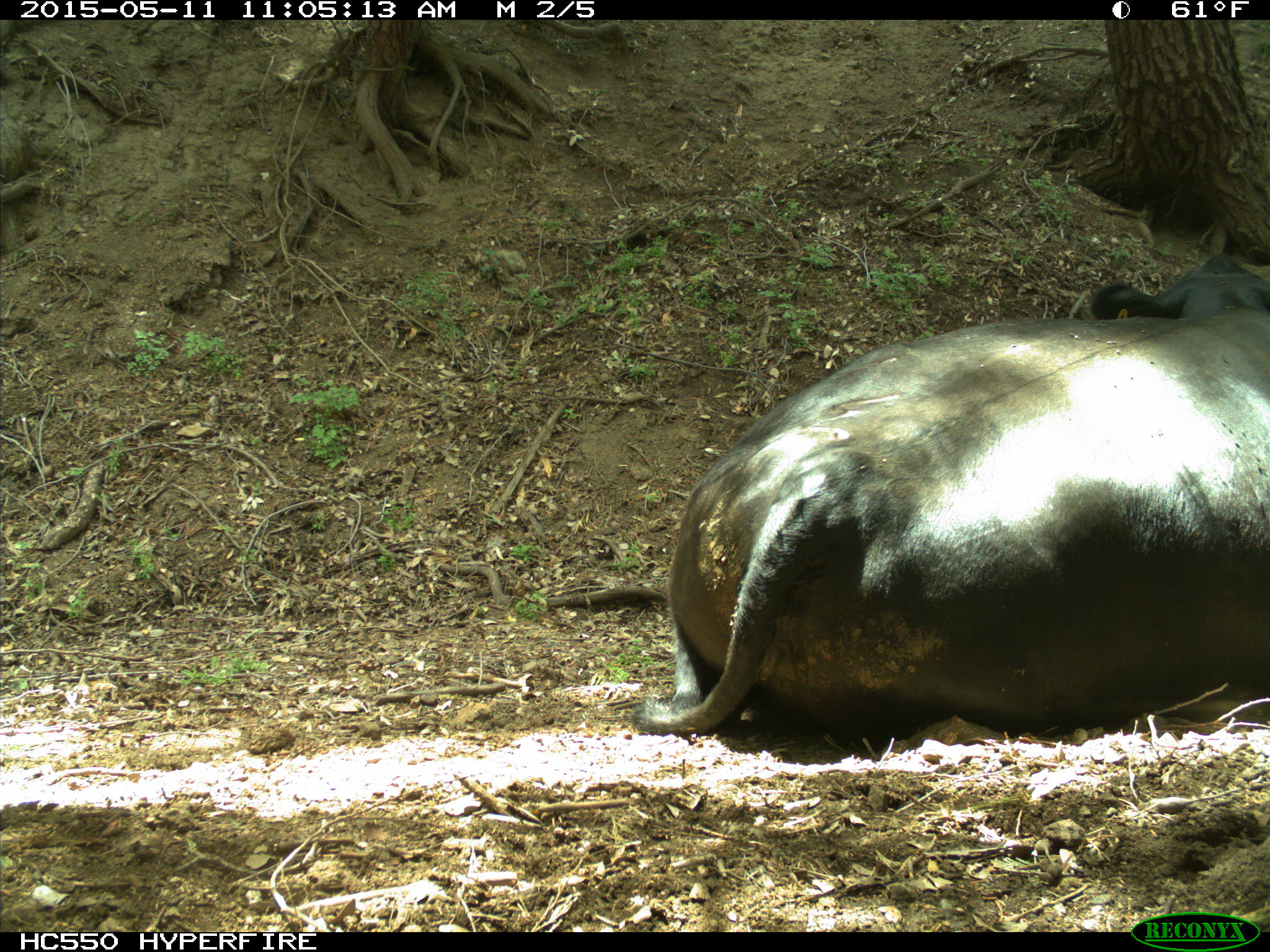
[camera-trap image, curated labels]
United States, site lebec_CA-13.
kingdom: Animalia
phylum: Chordata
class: Mammalia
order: Artiodactyla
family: Bovidae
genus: Bos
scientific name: Bos taurus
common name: domestic cow